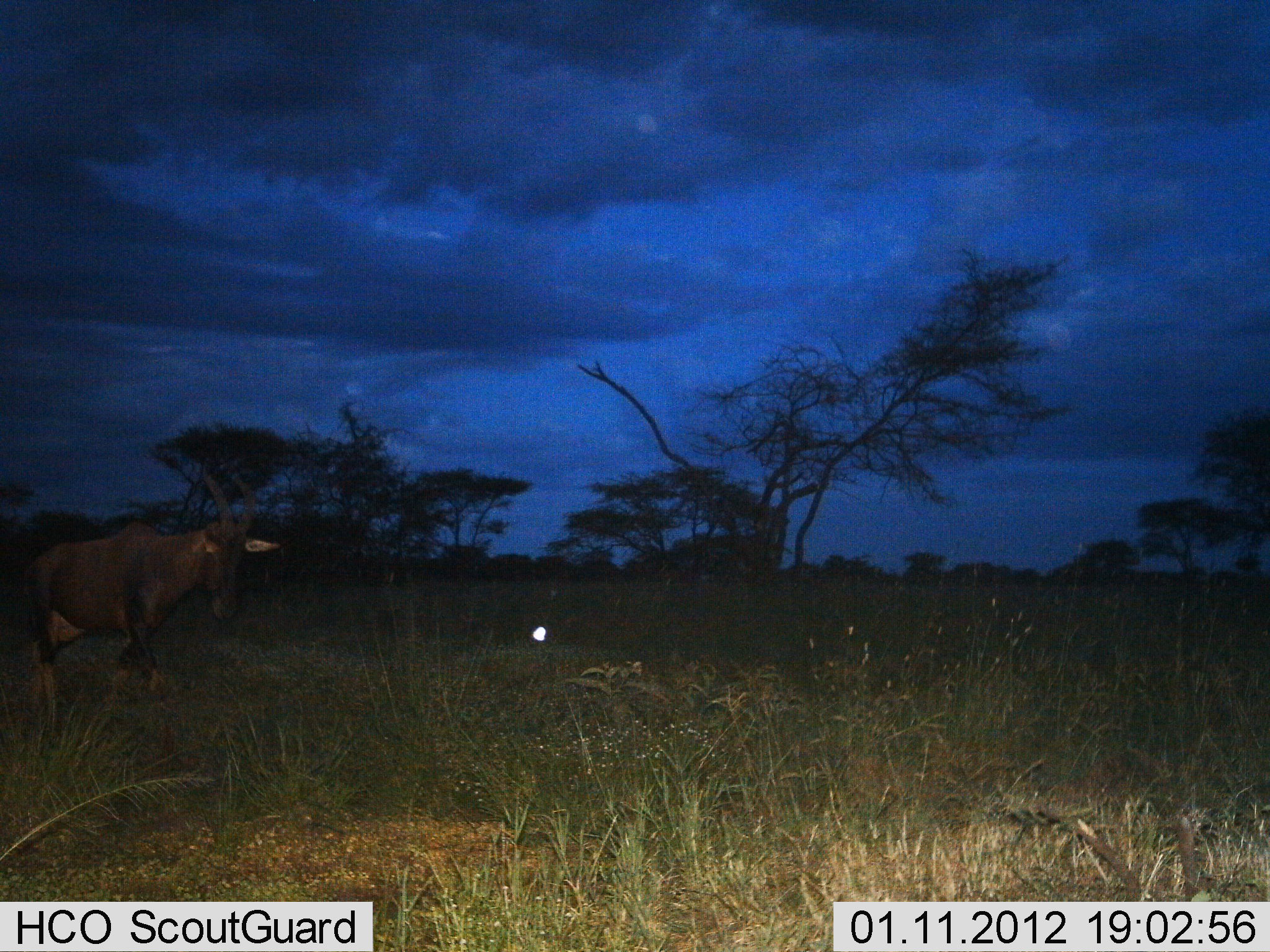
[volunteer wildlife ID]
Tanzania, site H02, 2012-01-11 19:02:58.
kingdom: Animalia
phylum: Chordata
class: Mammalia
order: Artiodactyla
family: Bovidae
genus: Damaliscus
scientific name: Damaliscus lunatus jimela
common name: topi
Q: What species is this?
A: Topi (Damaliscus lunatus jimela).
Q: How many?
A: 1.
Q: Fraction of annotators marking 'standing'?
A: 15%.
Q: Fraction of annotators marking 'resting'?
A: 0%.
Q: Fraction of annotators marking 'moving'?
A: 85%.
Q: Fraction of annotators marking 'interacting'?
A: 0%.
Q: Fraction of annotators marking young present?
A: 0%.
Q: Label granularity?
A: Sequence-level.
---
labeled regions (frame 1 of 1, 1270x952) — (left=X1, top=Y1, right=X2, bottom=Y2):
animal: (left=9, top=466, right=286, bottom=722)